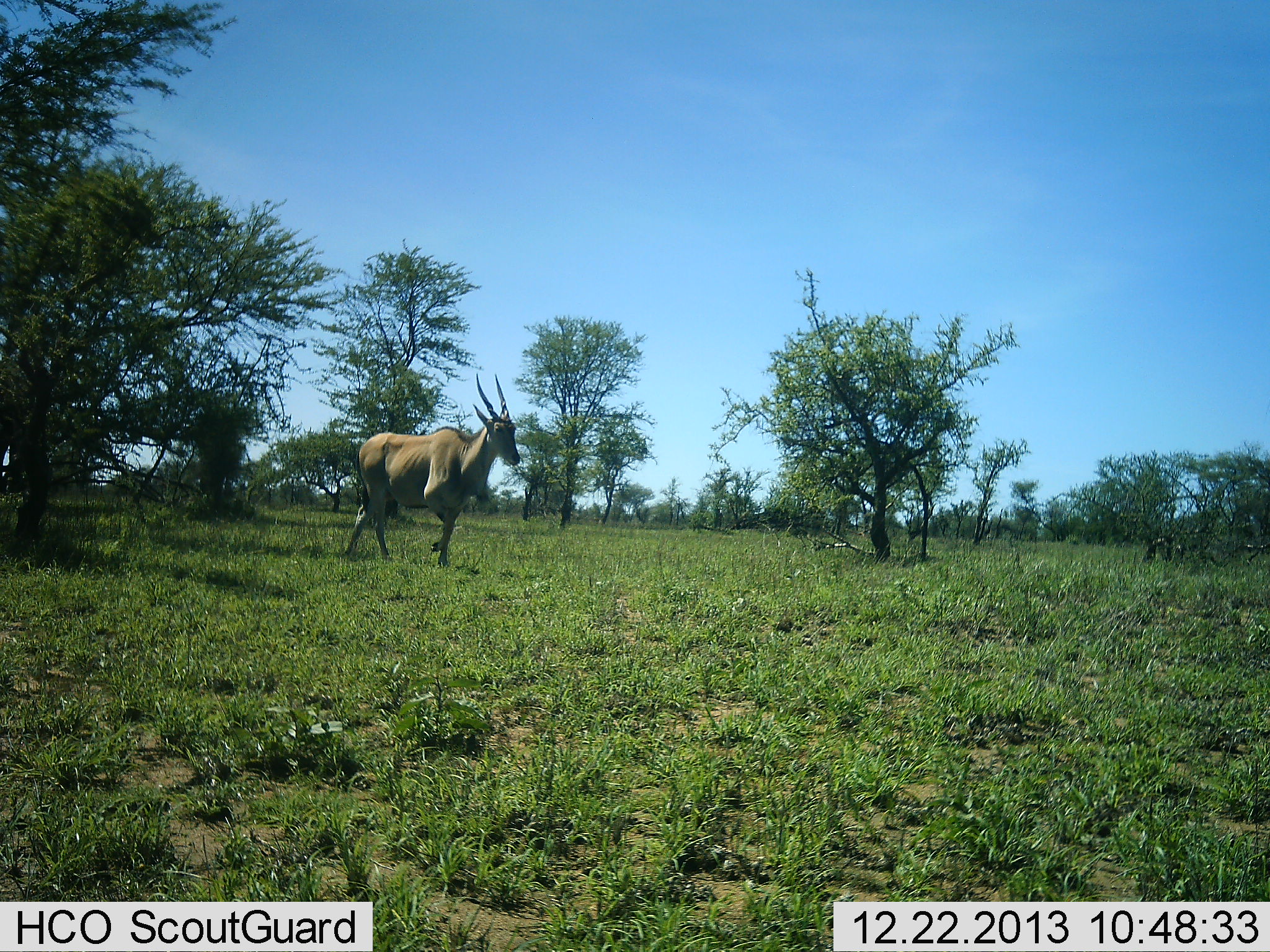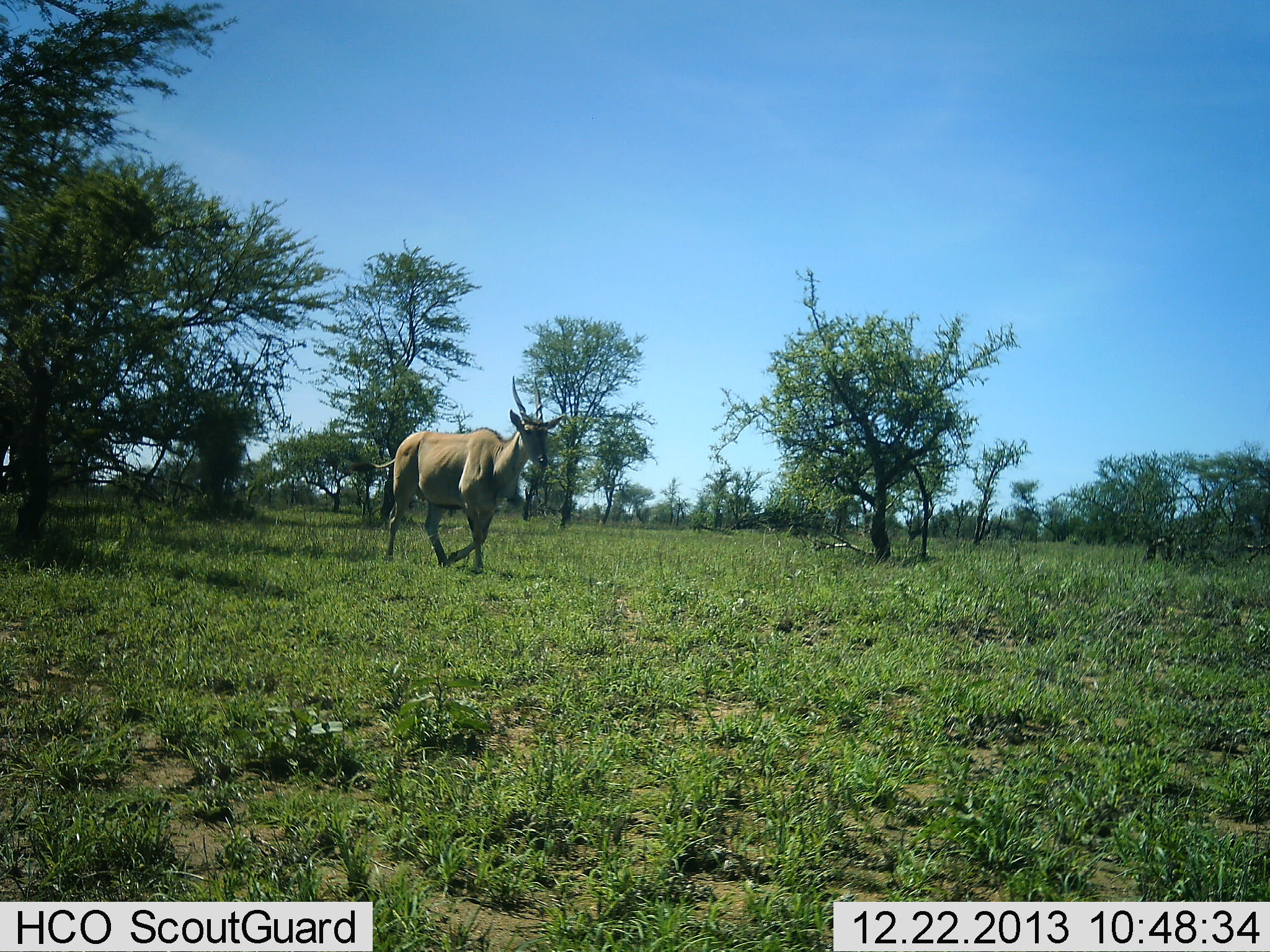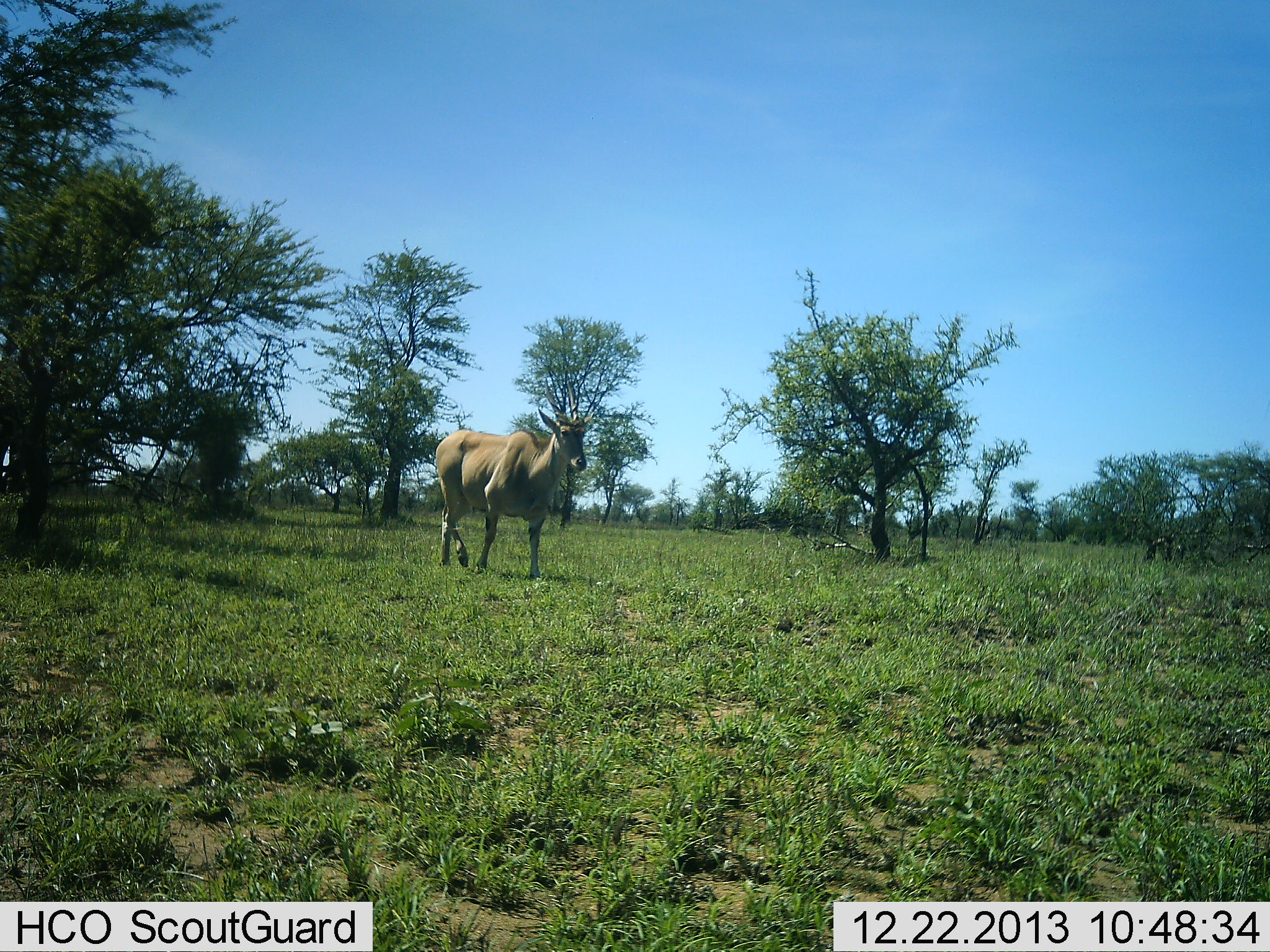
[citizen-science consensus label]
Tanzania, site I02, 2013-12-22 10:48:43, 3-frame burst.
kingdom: Animalia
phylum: Chordata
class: Mammalia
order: Artiodactyla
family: Bovidae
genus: Tragelaphus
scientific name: Tragelaphus oryx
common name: eland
Eland (Tragelaphus oryx), count 1. Behavior (volunteer vote fractions): standing 0%, resting 0%, moving 100%, interacting 0%. Young present (vote fraction): 0%. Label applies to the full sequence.